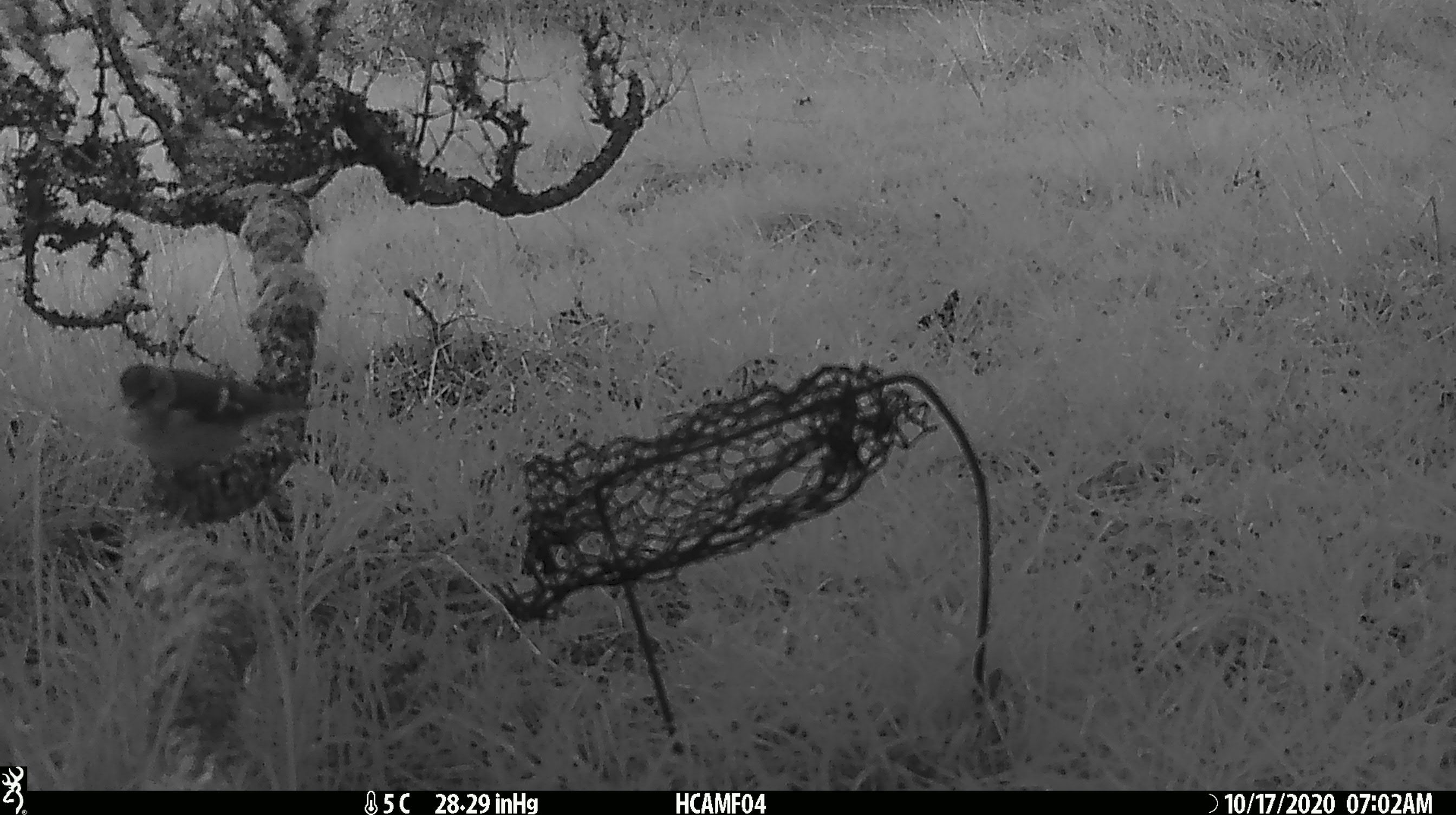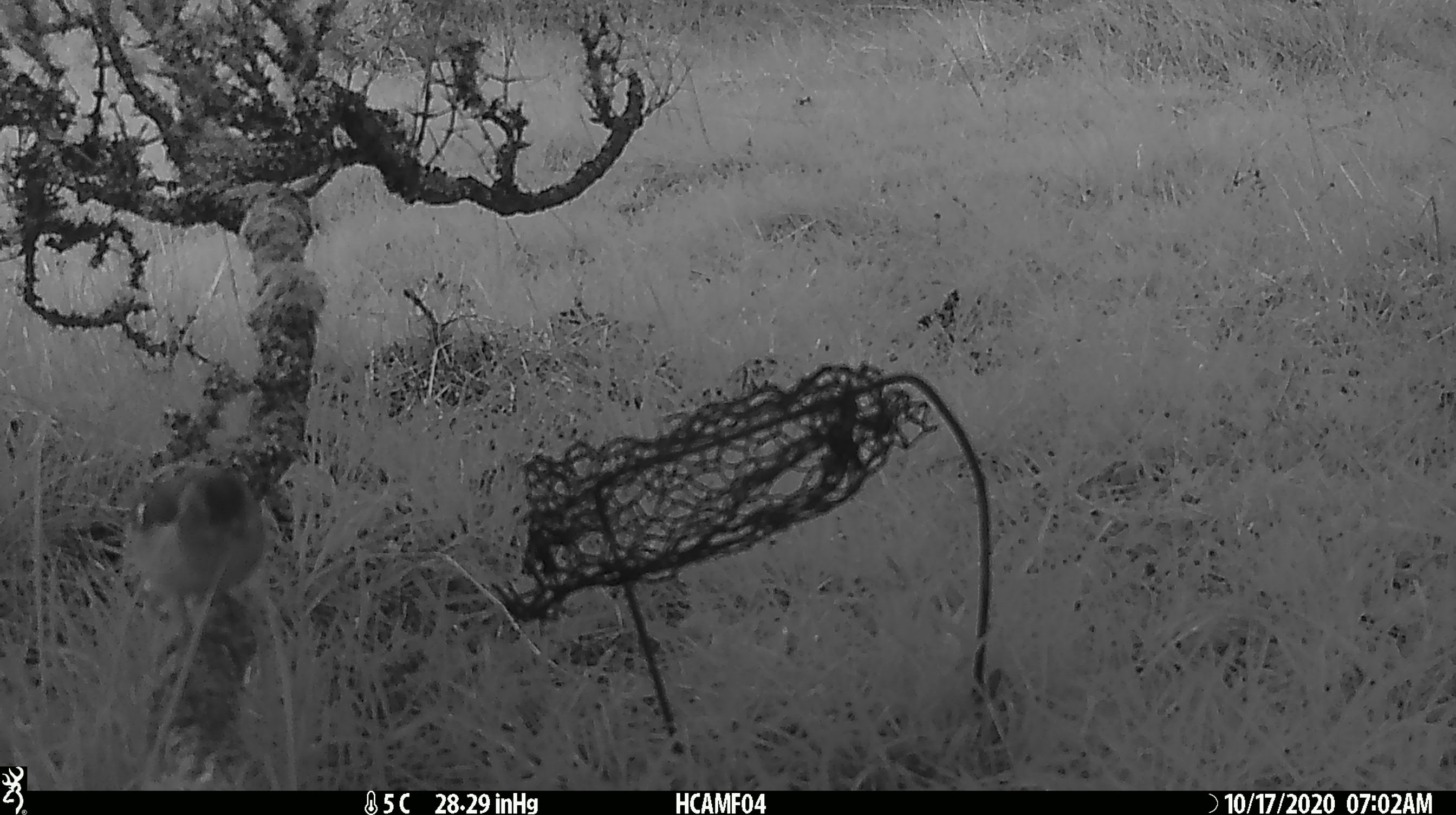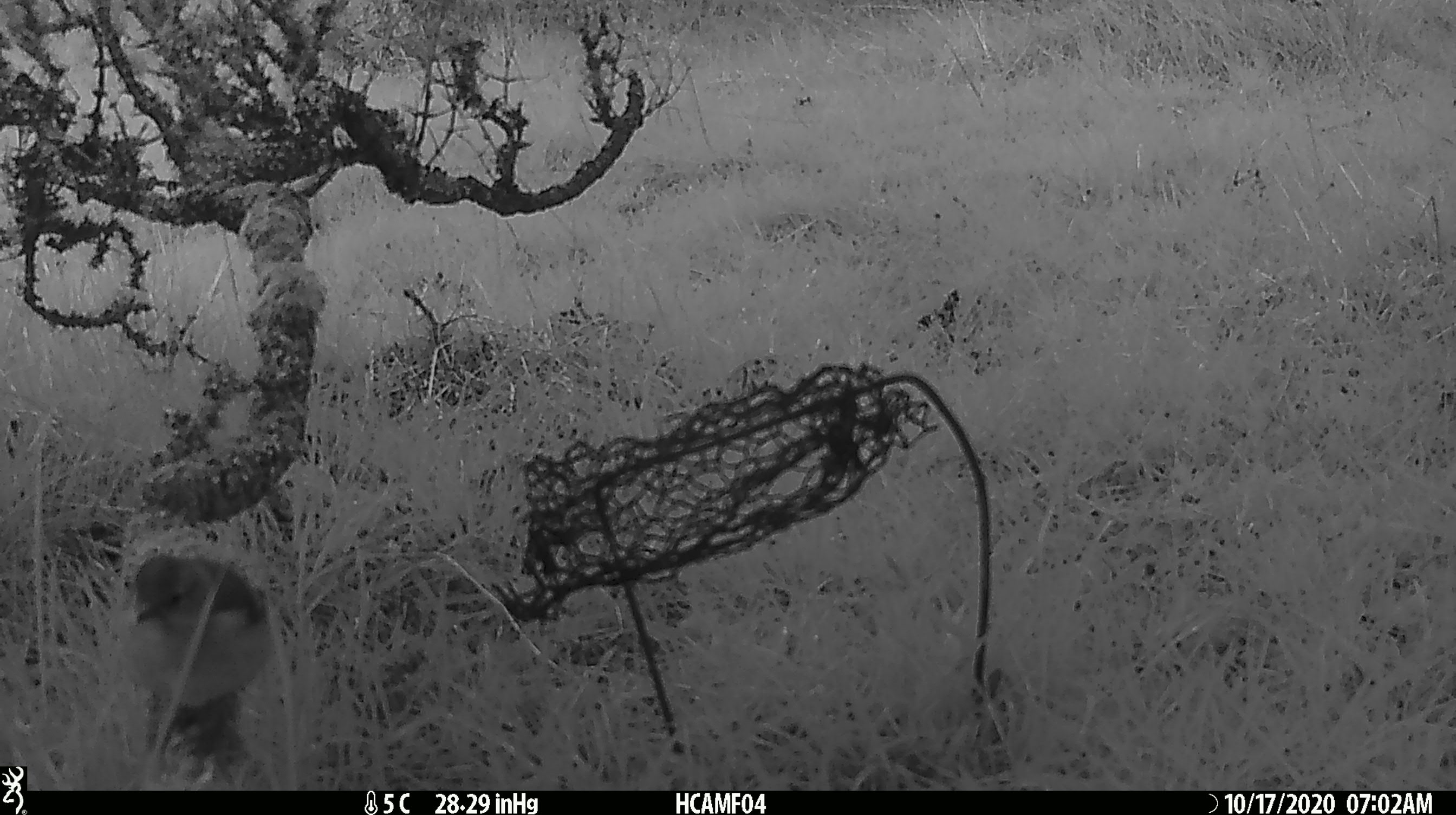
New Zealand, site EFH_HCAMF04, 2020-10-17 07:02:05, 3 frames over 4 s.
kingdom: Animalia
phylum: Chordata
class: Aves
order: Passeriformes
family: Fringillidae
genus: Fringilla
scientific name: Fringilla coelebs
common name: common chaffinch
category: chaffinch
Chaffinch (common chaffinch) (Fringilla coelebs).